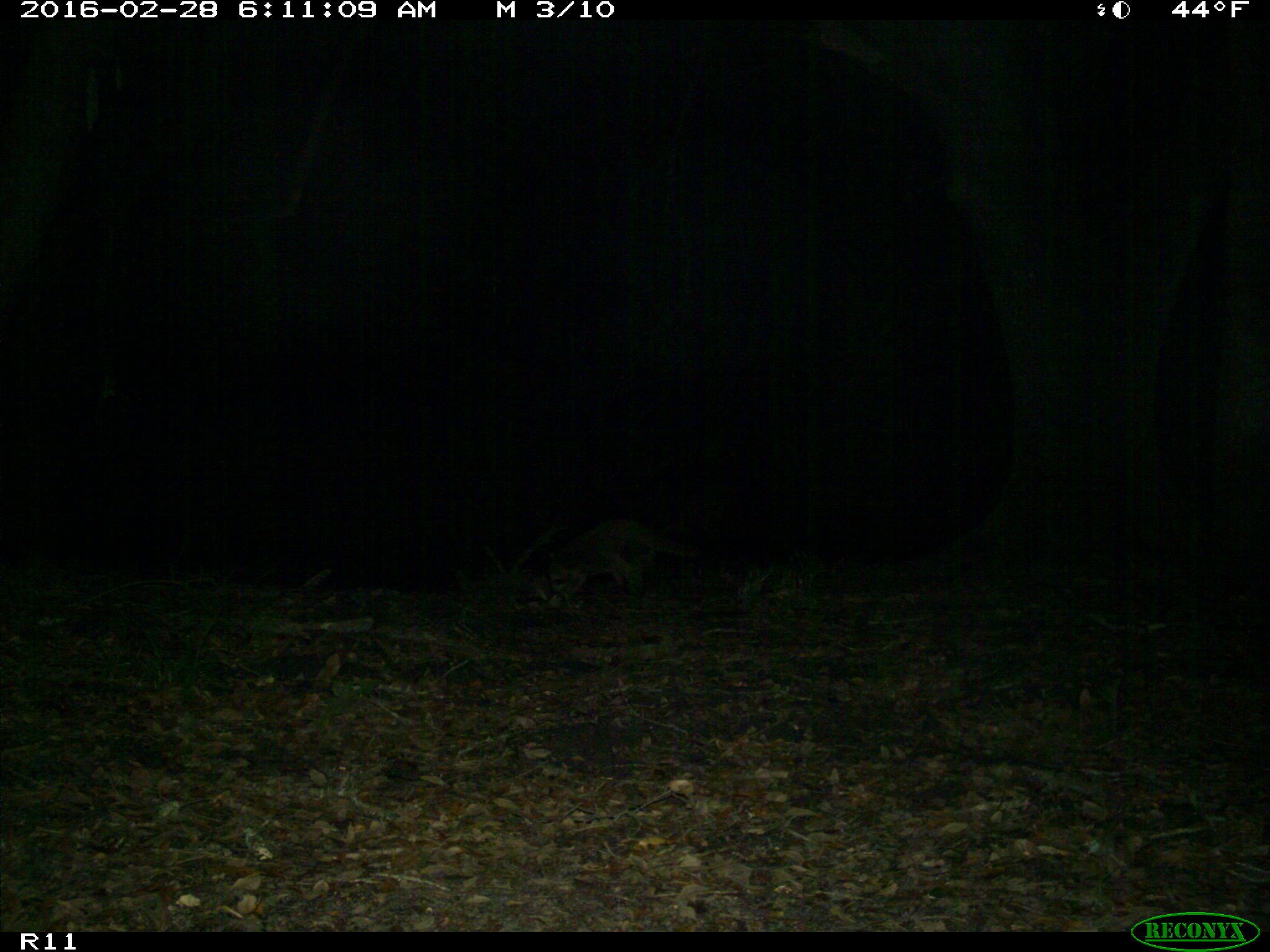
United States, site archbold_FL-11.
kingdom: Animalia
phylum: Chordata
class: Mammalia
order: Carnivora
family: Procyonidae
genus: Procyon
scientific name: Procyon lotor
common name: common raccoon